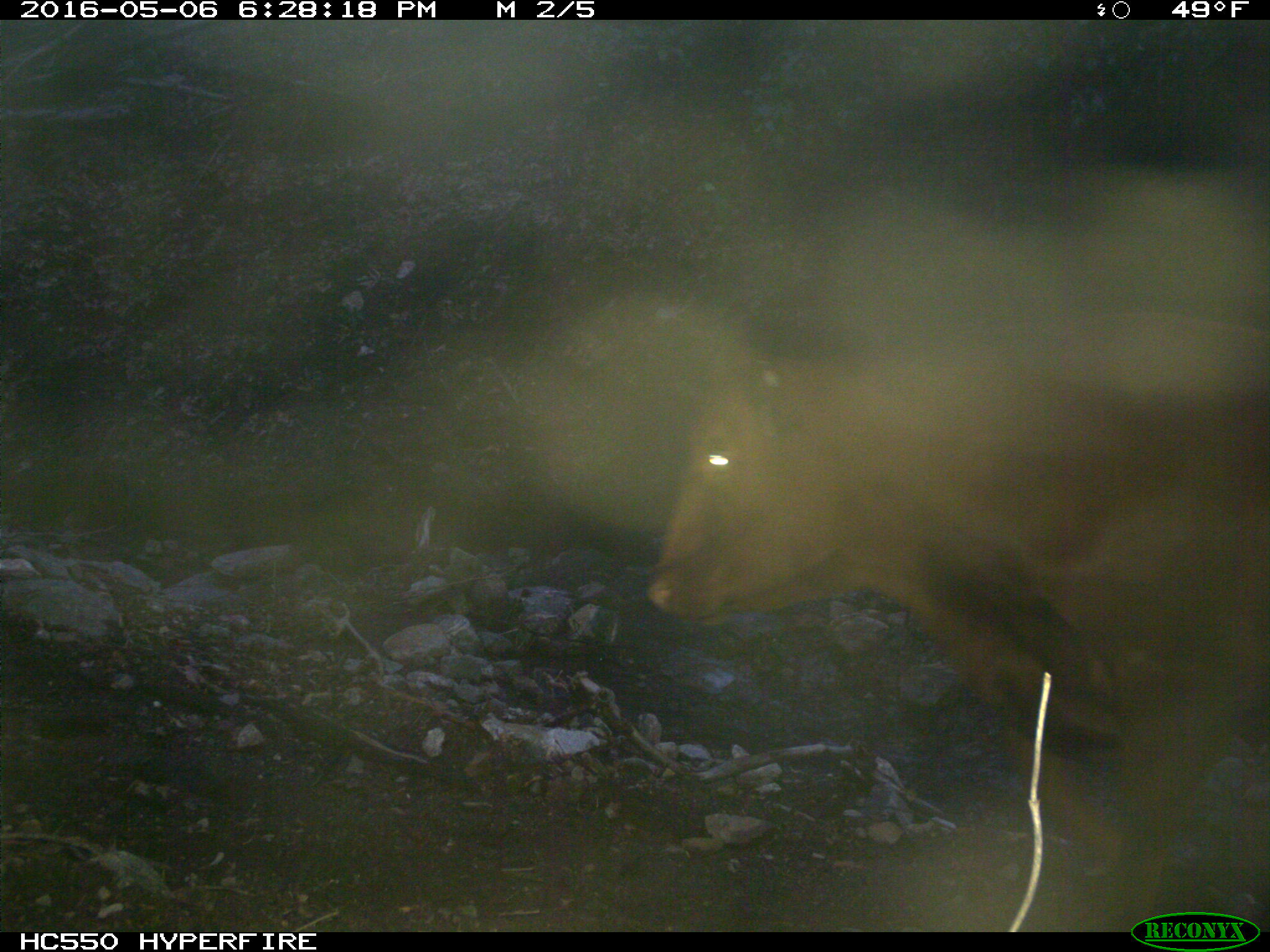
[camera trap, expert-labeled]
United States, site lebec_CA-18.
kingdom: Animalia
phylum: Chordata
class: Mammalia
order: Artiodactyla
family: Bovidae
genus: Bos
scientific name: Bos taurus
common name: domestic cow